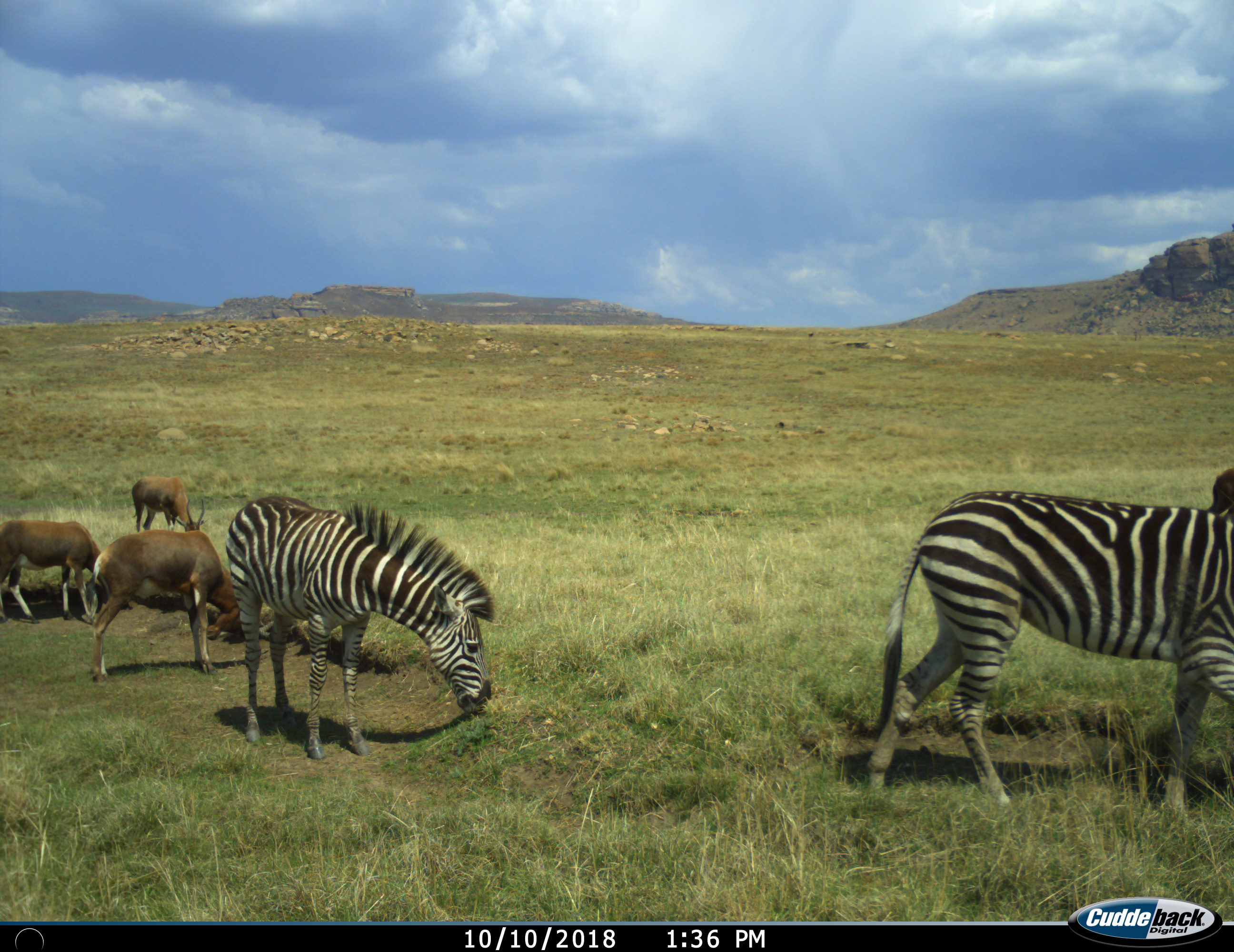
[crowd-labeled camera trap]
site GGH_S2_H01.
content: unidentified animal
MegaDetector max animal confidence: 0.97